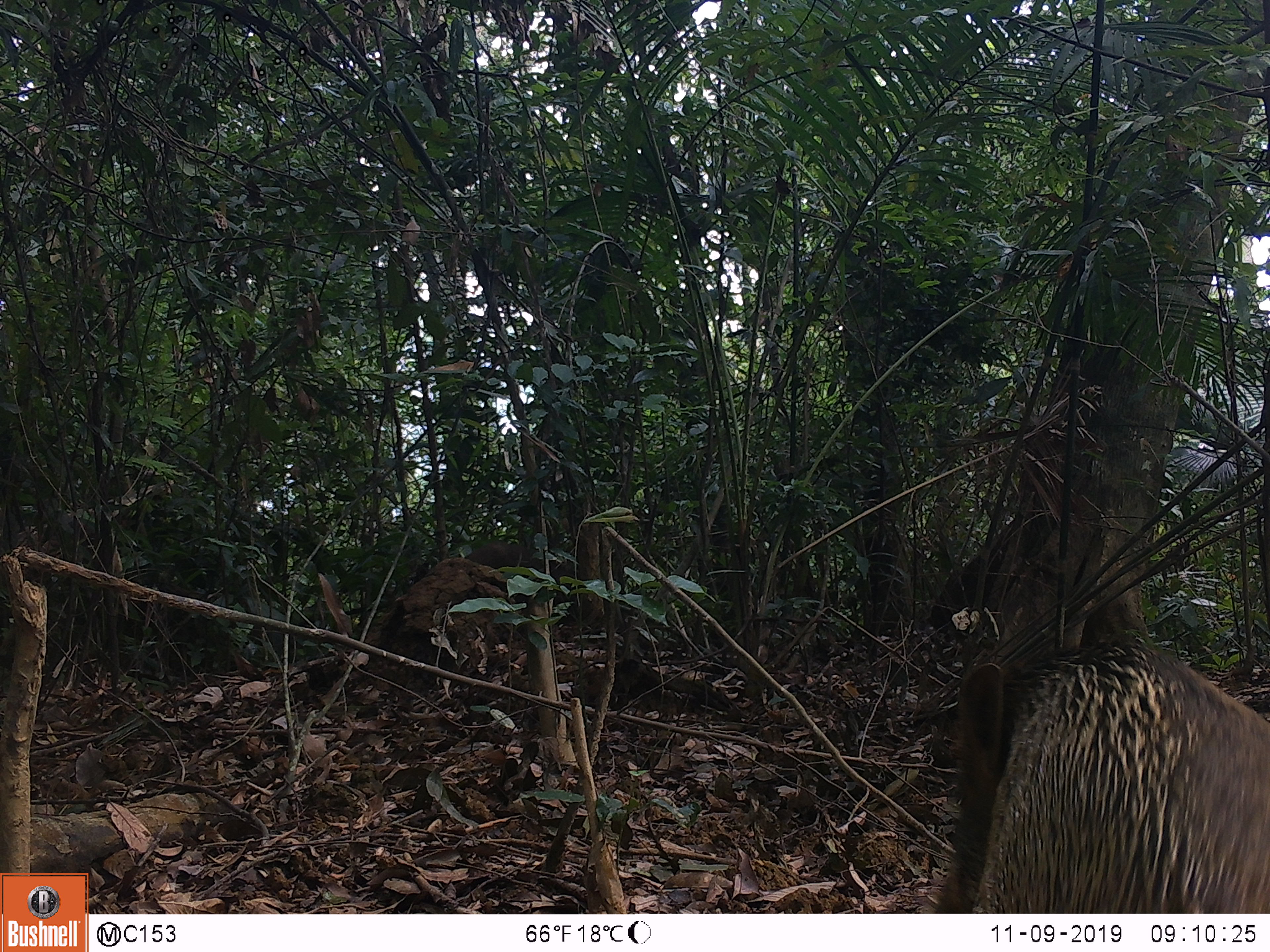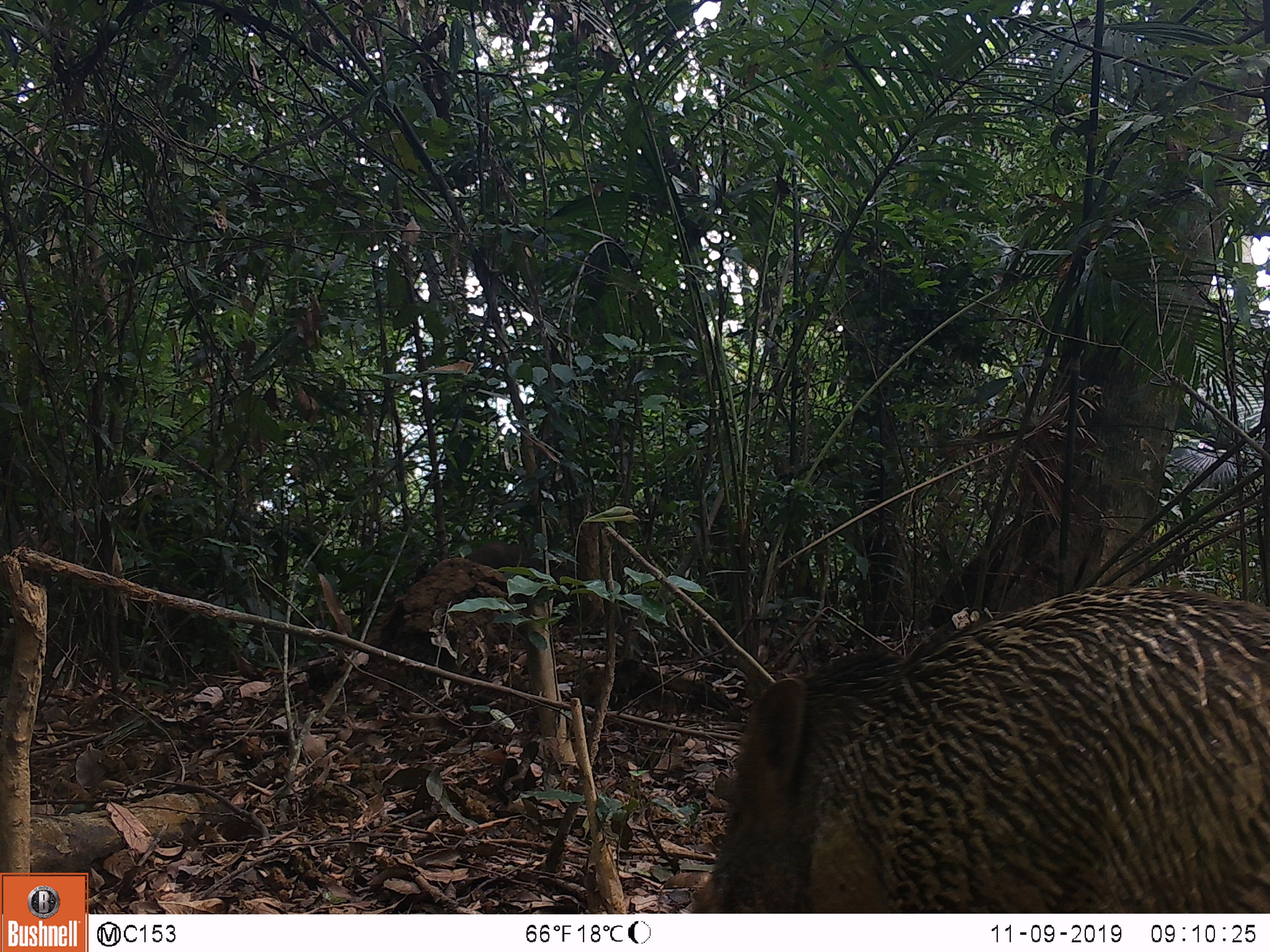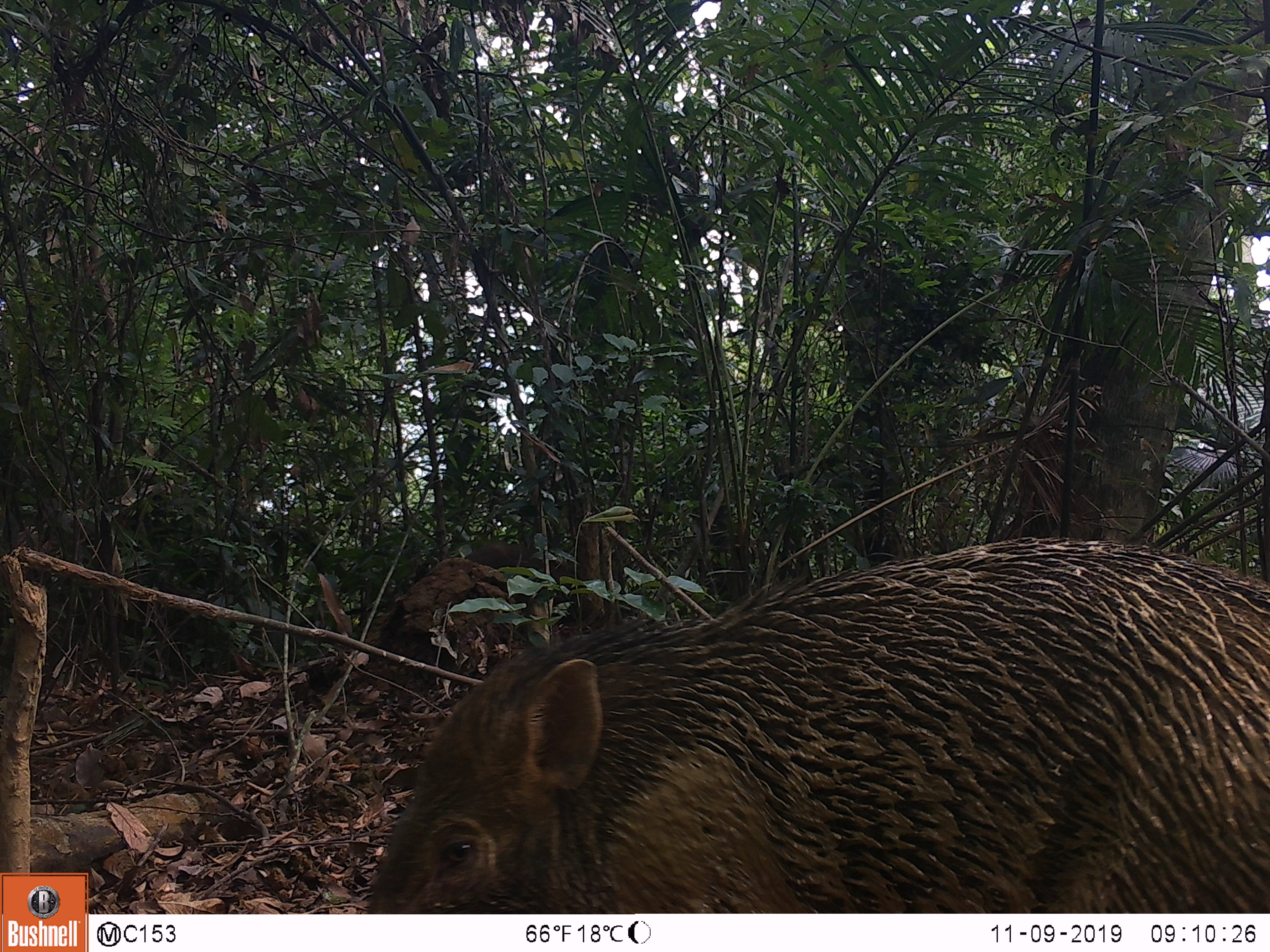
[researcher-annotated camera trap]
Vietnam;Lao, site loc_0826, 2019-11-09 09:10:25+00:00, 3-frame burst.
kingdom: Animalia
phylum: Chordata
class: Mammalia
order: Artiodactyla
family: Suidae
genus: Sus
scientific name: Sus scrofa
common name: eurasian wild pig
Eurasian wild pig (Sus scrofa). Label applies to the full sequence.